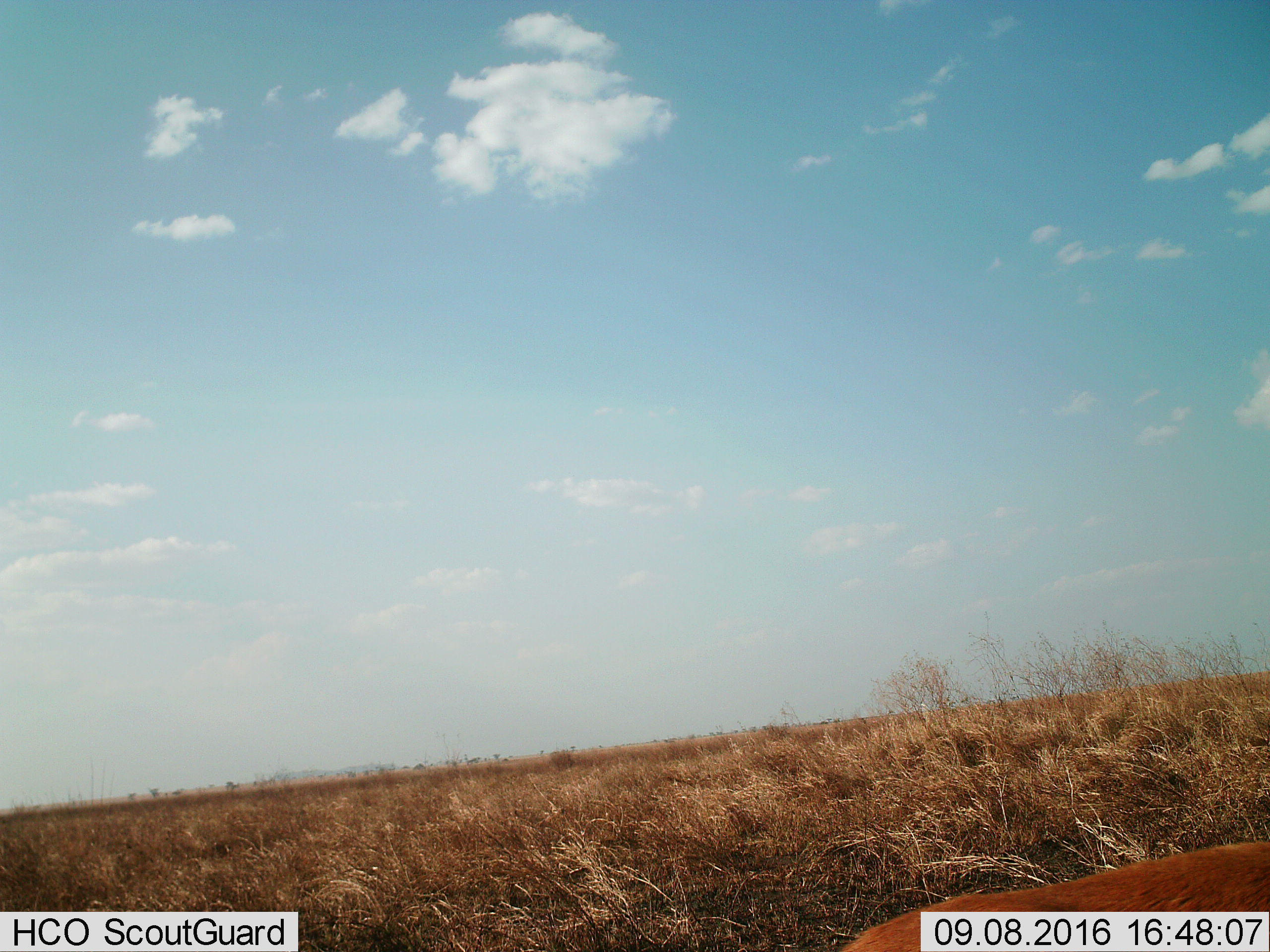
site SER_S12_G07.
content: unidentified animal